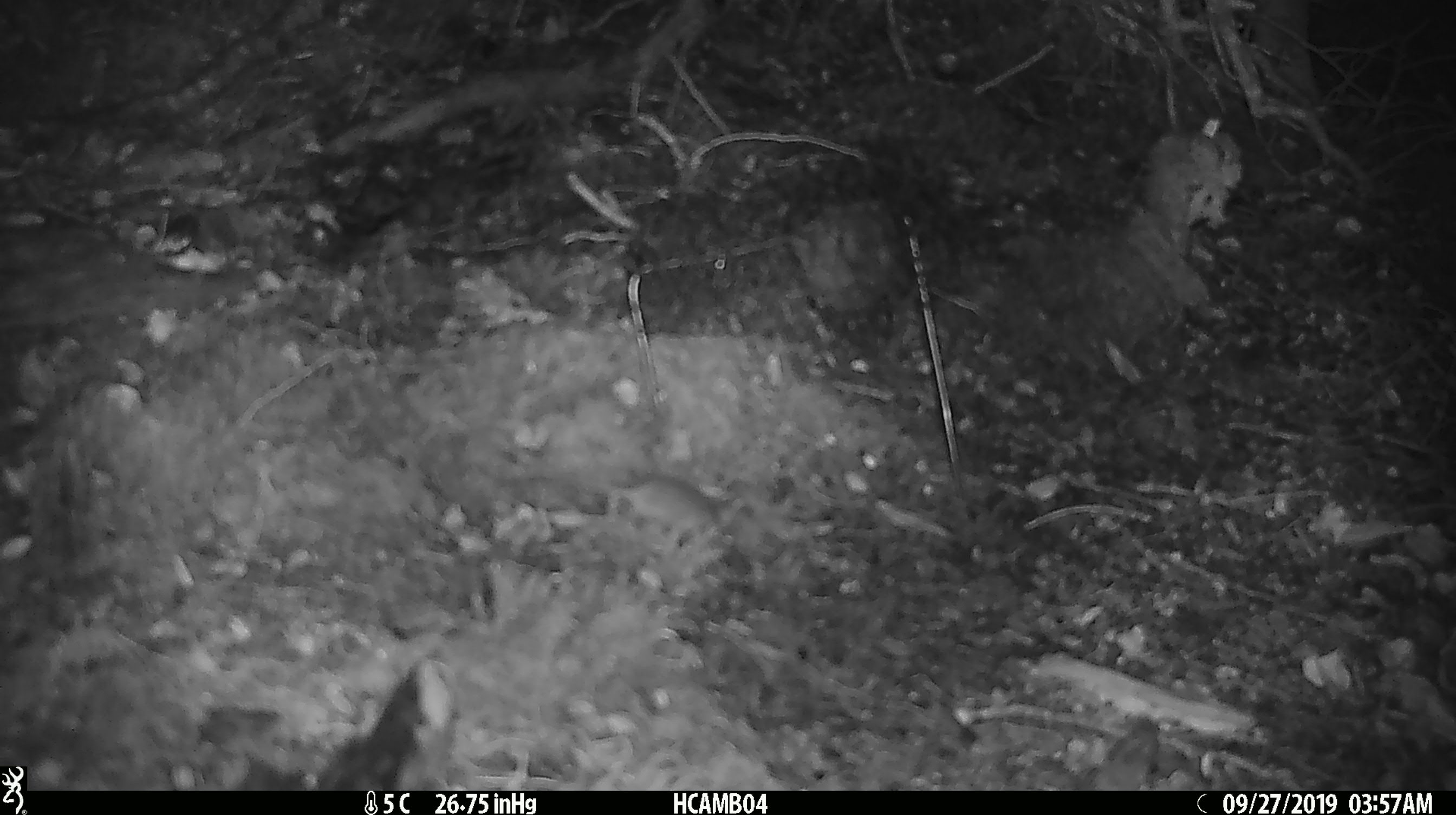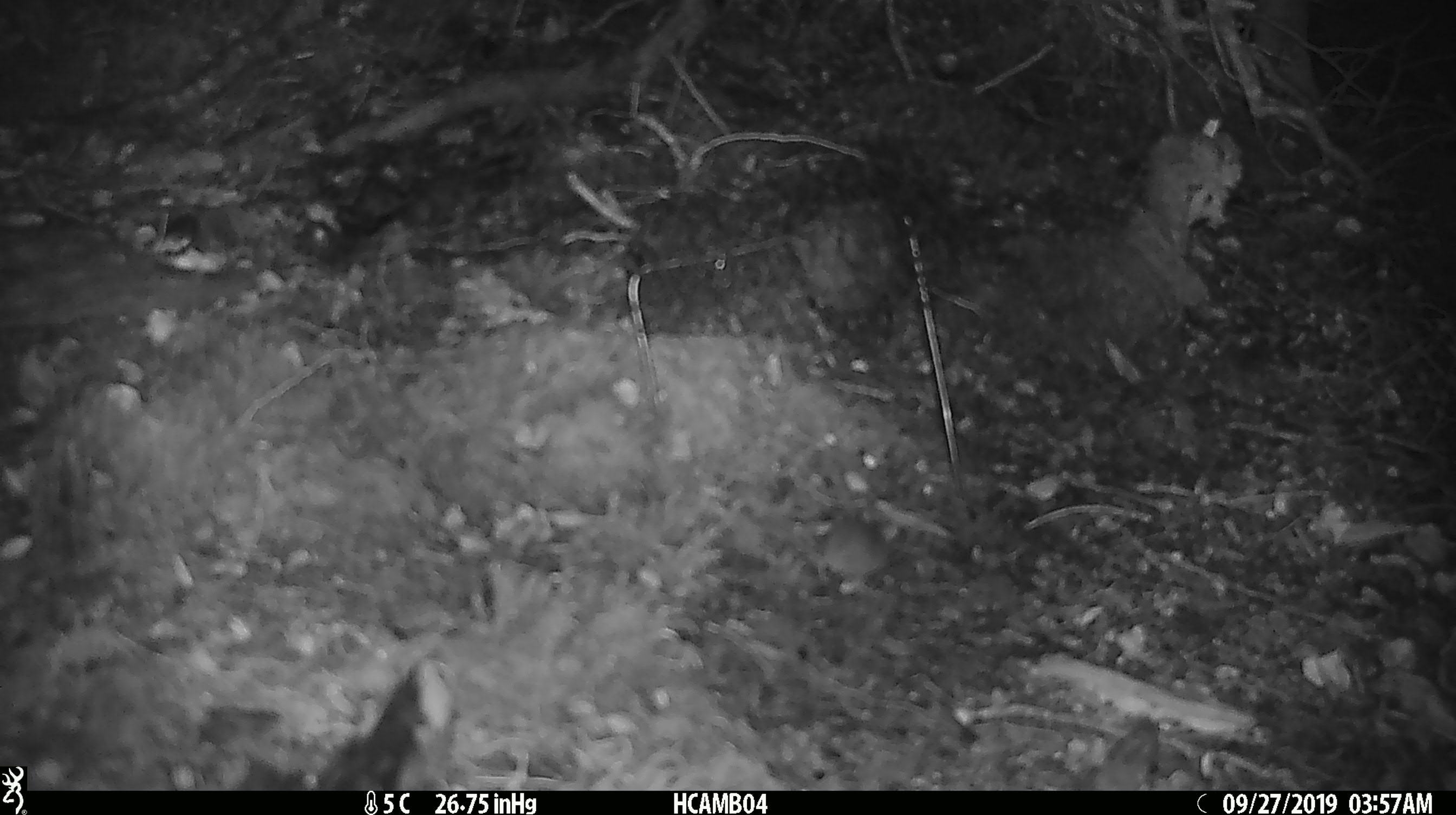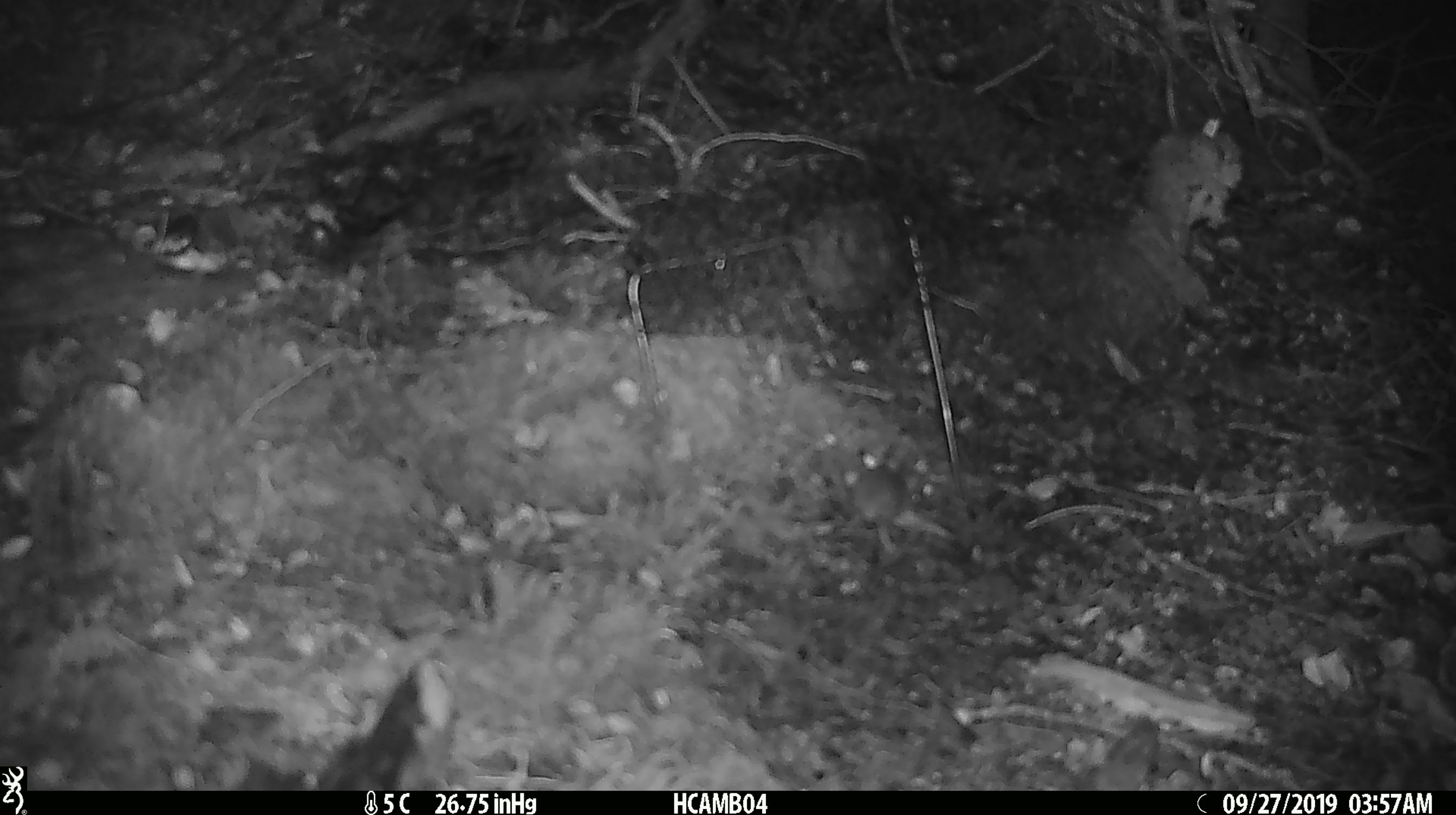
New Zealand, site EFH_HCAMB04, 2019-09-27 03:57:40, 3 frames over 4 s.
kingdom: Animalia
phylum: Chordata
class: Mammalia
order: Rodentia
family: Muridae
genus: Mus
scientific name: Mus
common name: mouse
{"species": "mouse (Mus)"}